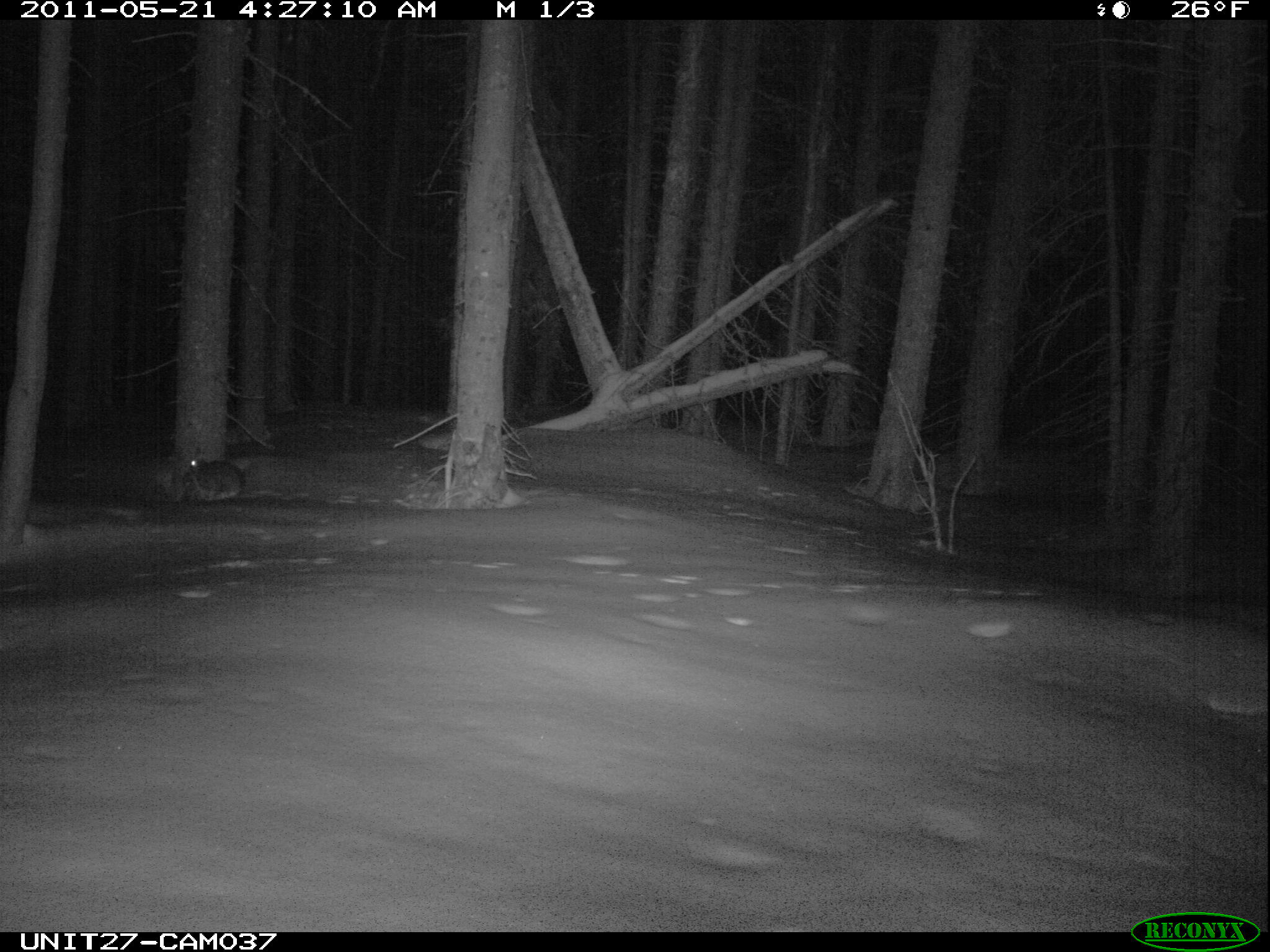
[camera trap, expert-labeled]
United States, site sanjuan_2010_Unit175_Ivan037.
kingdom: Animalia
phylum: Chordata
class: Mammalia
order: Lagomorpha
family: Leporidae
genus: Lepus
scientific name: Lepus americanus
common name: snowshoe hare